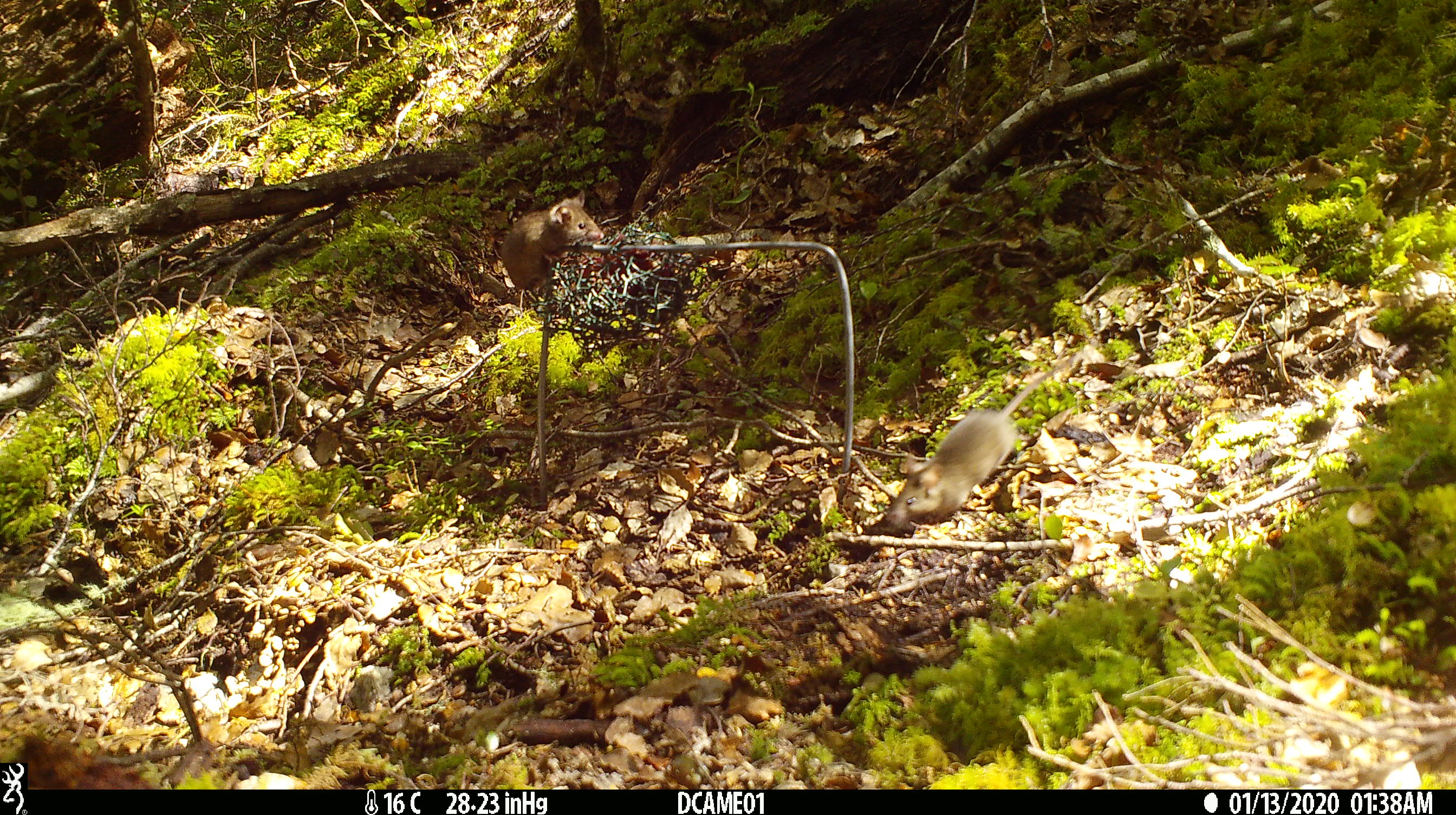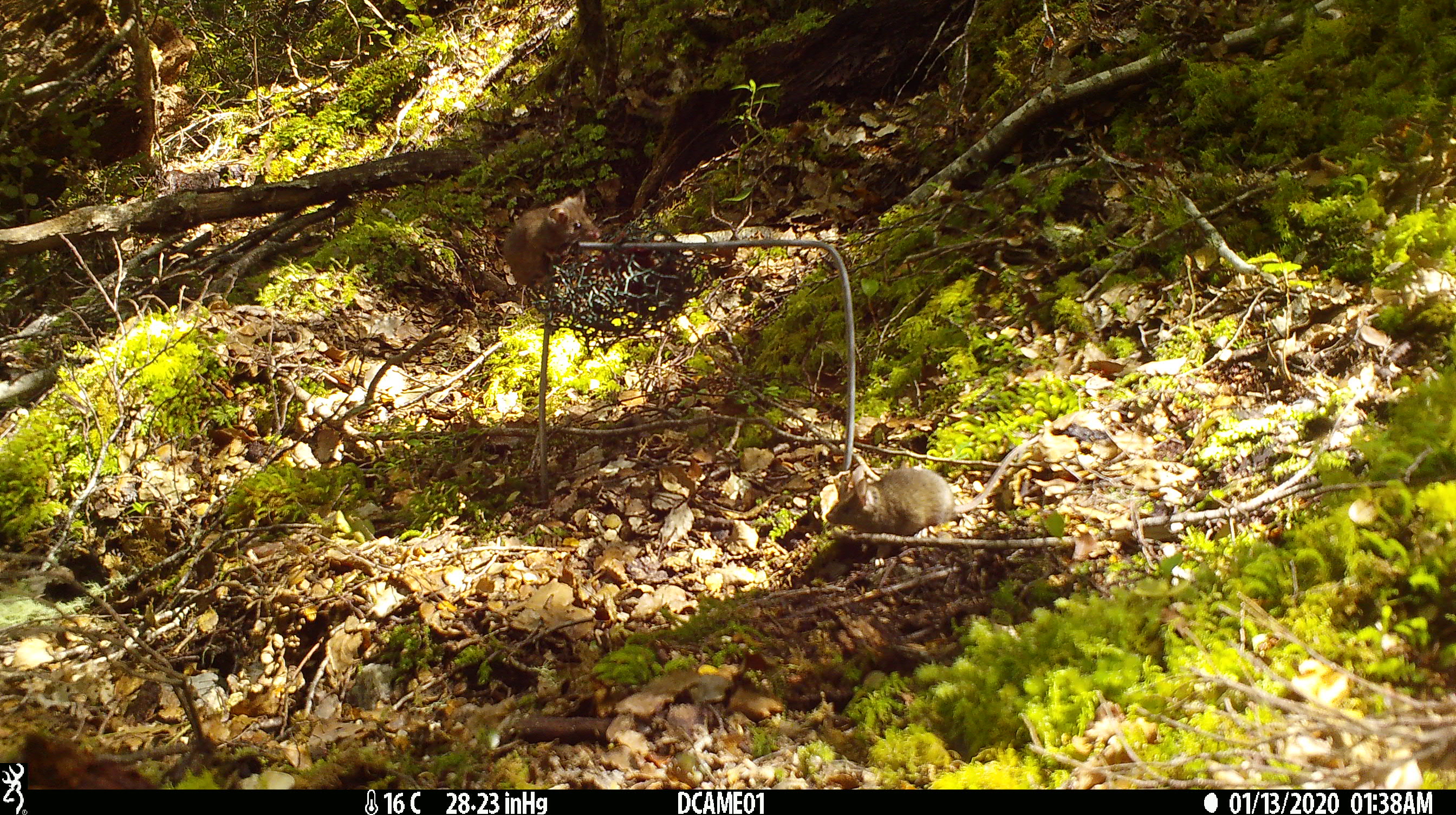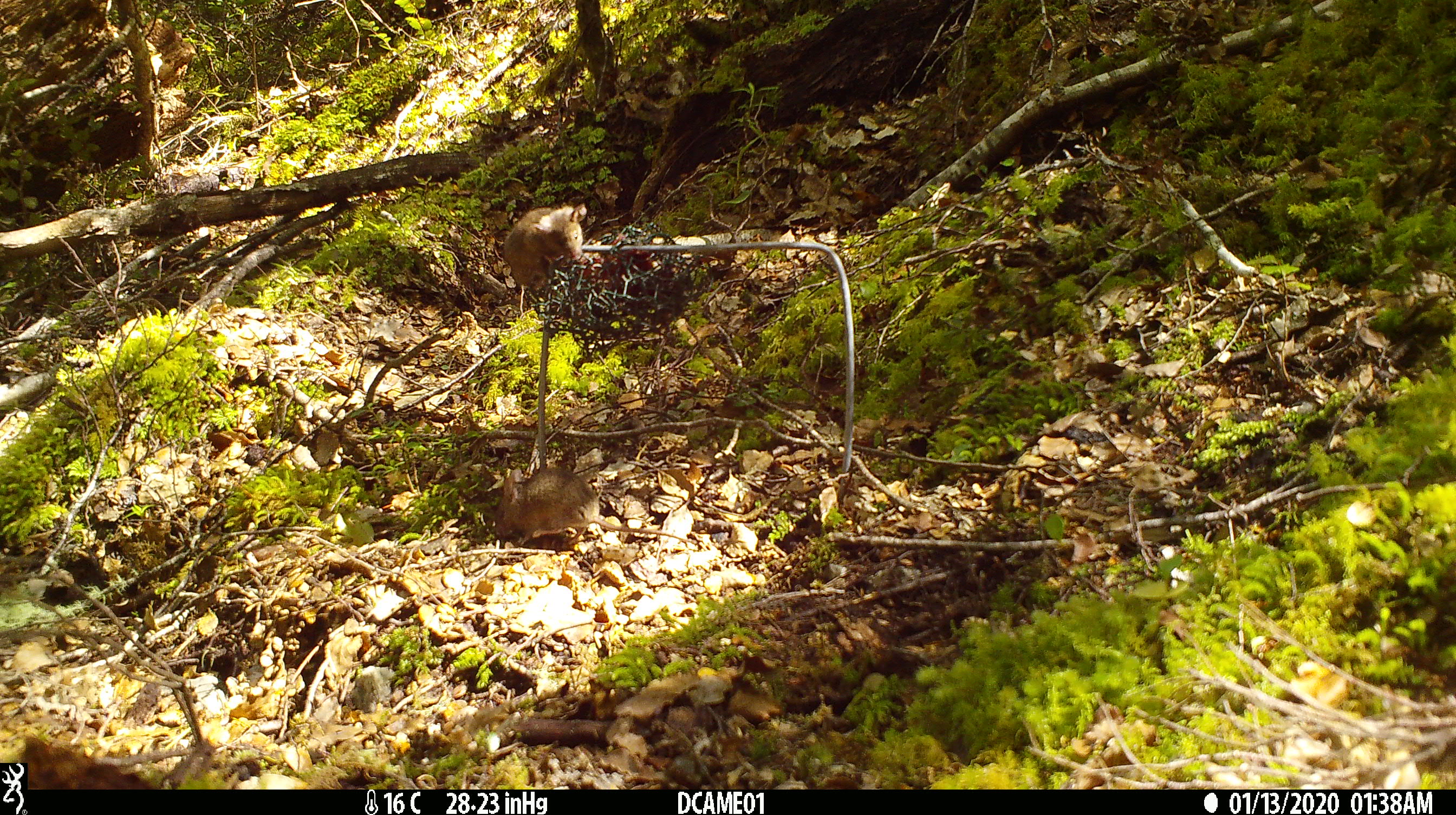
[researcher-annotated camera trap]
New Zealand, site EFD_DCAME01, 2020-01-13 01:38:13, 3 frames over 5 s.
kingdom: Animalia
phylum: Chordata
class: Mammalia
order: Rodentia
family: Muridae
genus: Mus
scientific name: Mus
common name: mouse